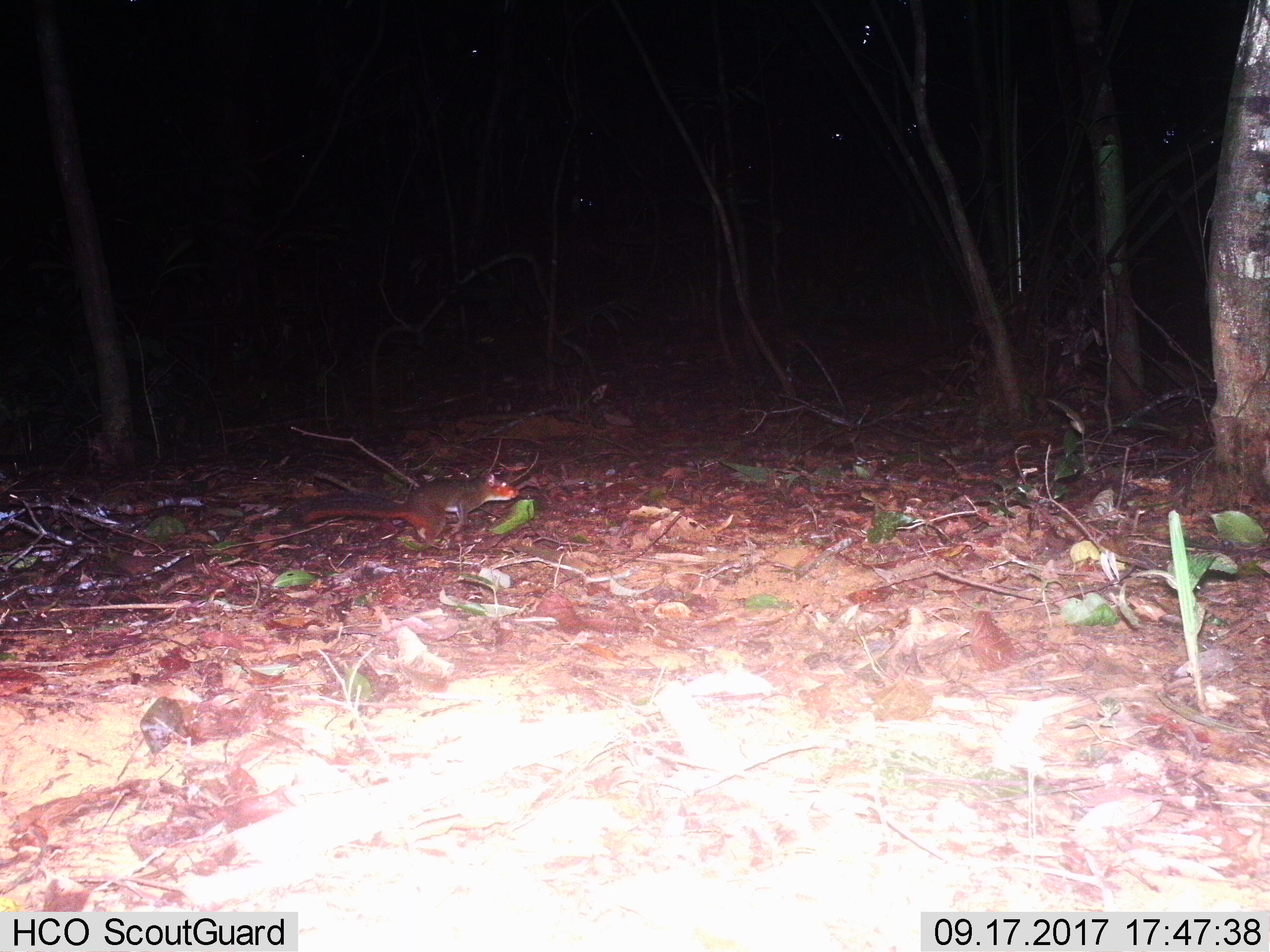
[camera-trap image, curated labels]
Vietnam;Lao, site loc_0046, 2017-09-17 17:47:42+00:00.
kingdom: Animalia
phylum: Chordata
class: Mammalia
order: Rodentia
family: Sciuridae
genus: Dremomys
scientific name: Dremomys rufigenis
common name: red-cheeked squirrel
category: red cheeked squirrel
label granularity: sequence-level